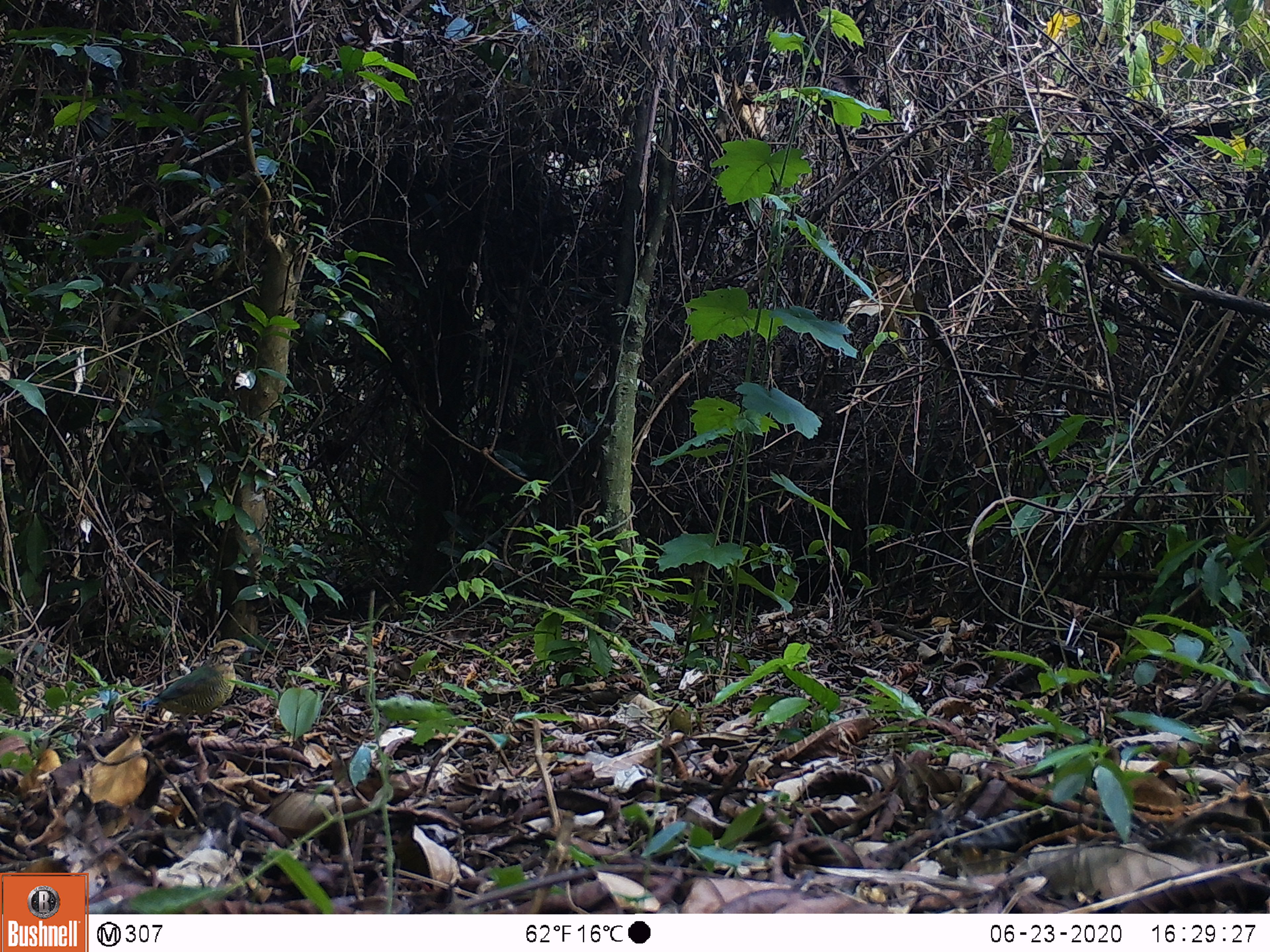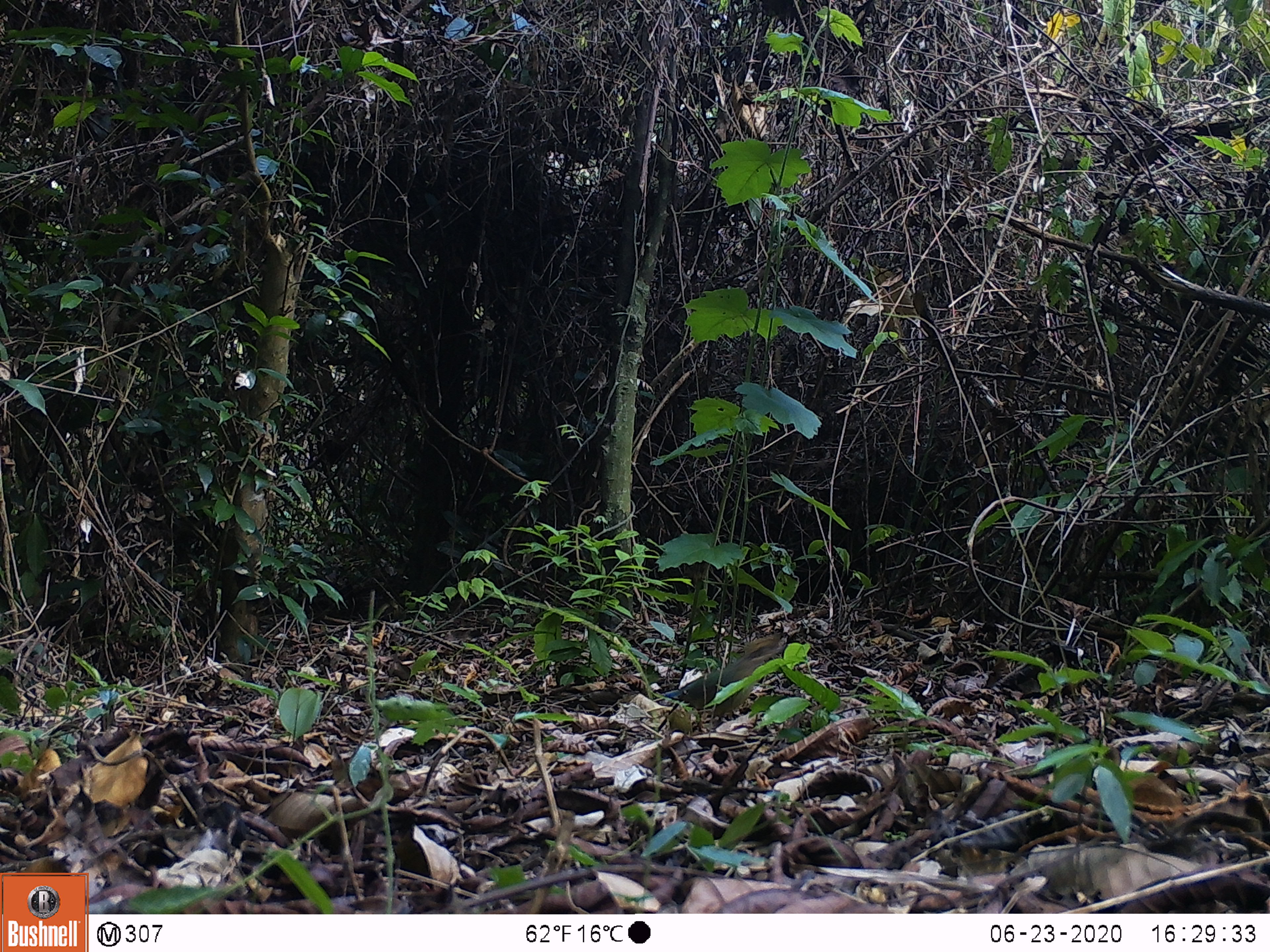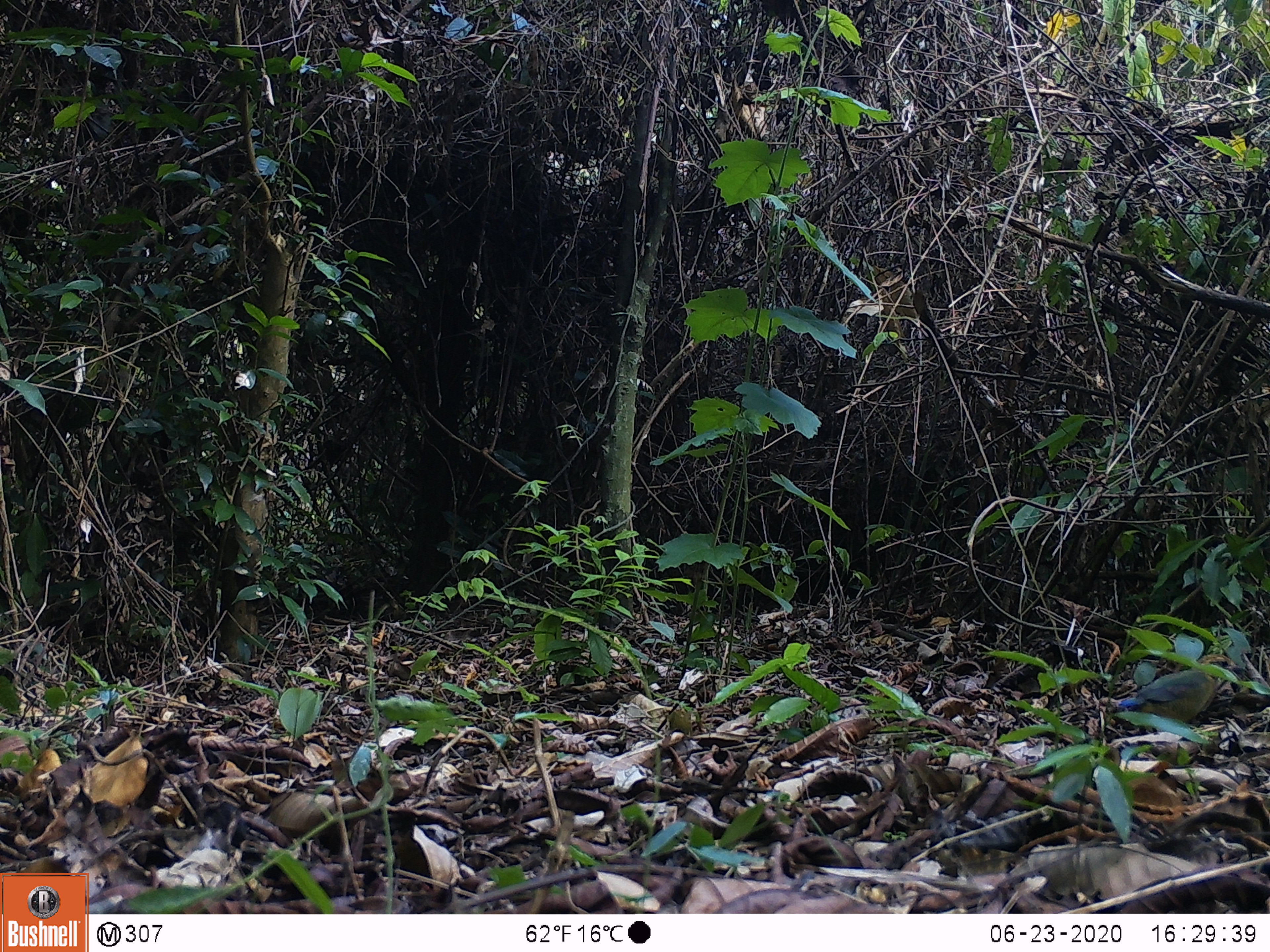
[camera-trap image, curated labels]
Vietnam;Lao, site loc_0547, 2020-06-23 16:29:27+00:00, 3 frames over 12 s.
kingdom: Animalia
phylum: Chordata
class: Aves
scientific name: Aves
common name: bird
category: unidentified bird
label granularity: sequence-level